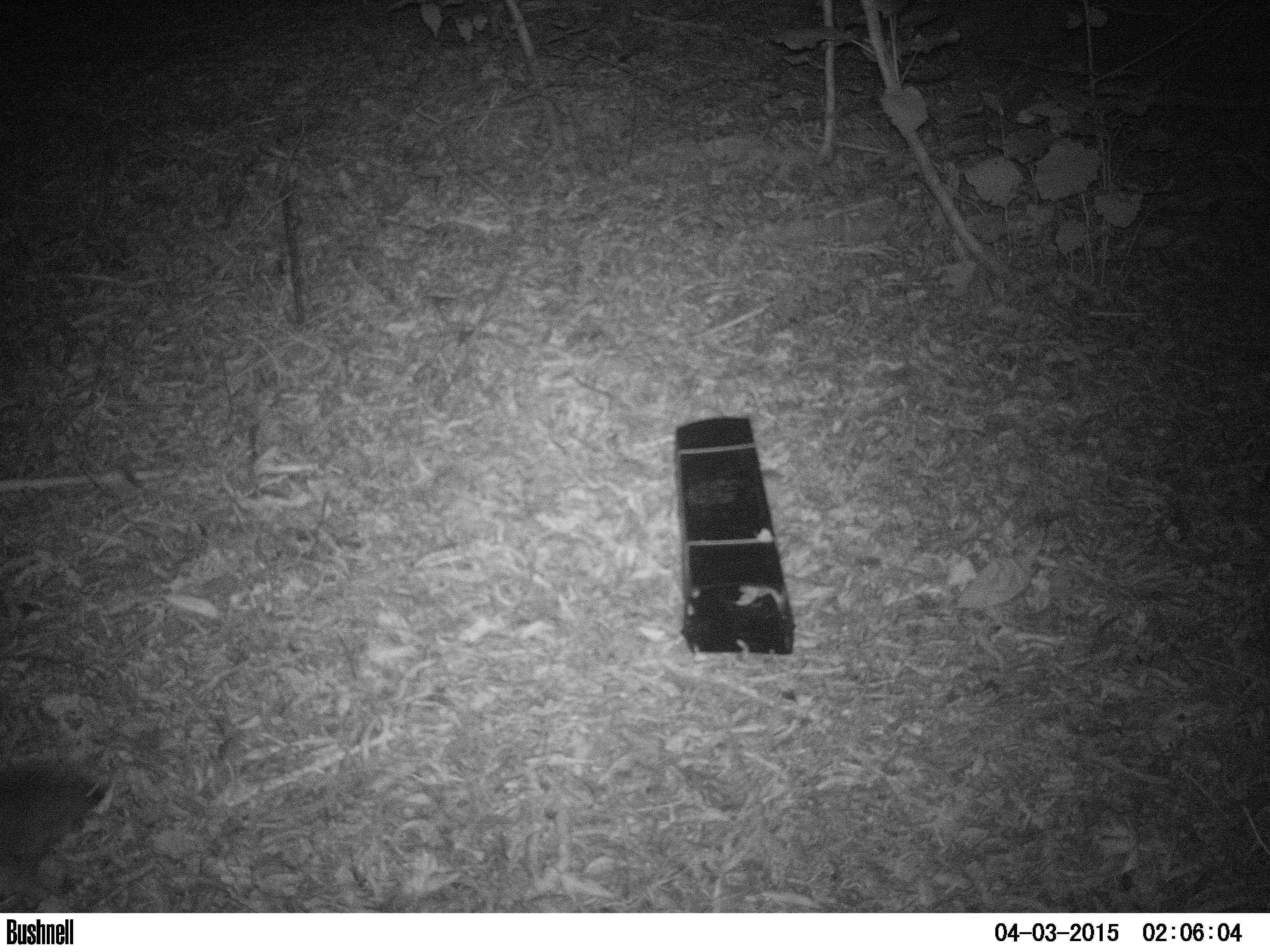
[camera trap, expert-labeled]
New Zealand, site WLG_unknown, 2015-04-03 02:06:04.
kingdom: Animalia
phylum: Chordata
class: Mammalia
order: Eulipotyphla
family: Erinaceidae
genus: Erinaceus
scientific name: Erinaceus europaeus europaeus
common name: european hedgehog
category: hedgehog